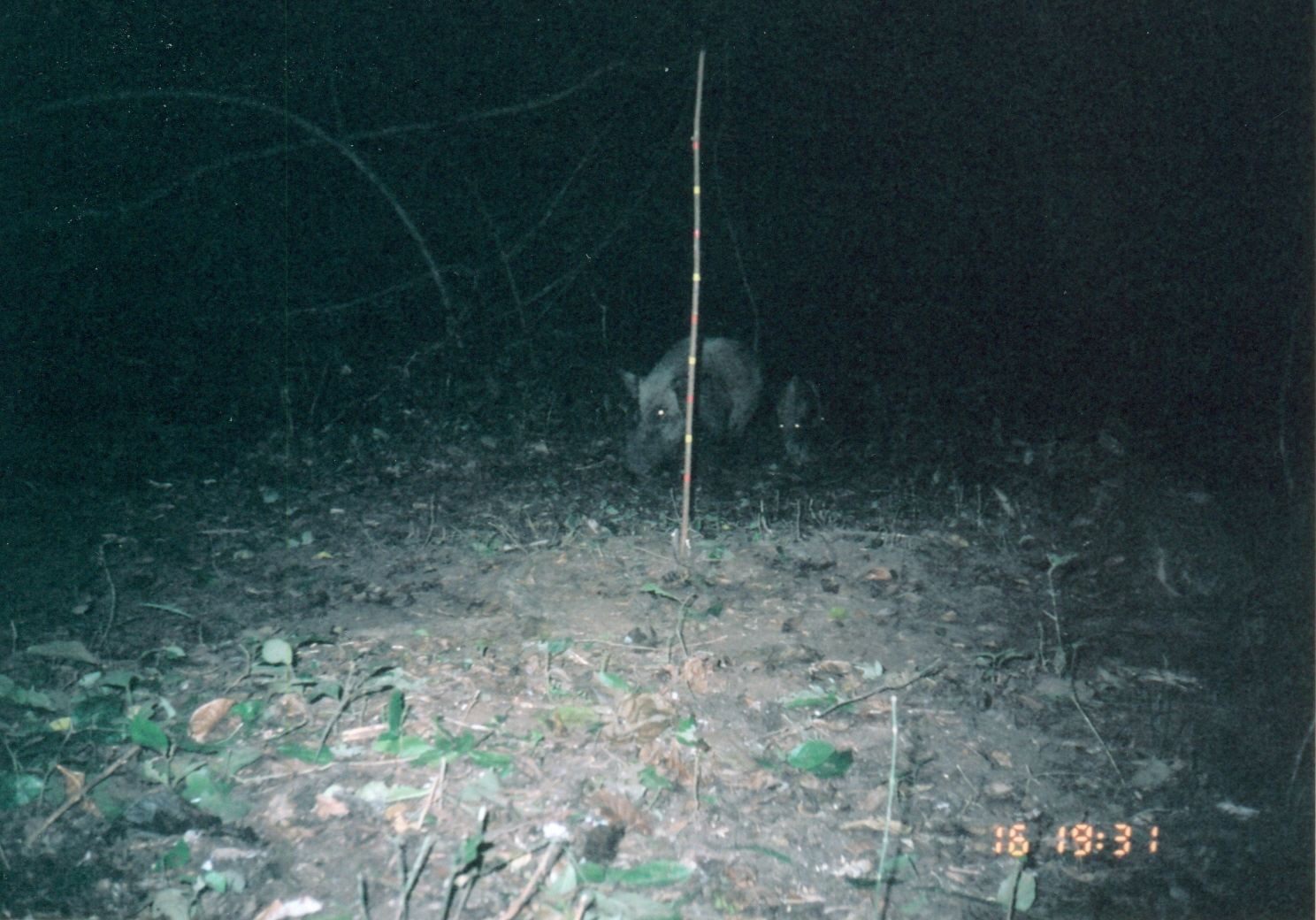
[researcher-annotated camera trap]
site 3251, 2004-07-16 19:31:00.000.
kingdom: Animalia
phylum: Chordata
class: Mammalia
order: Artiodactyla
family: Suidae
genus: Potamochoerus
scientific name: Potamochoerus larvatus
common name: bushpig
Potamochoerus larvatus (bushpig), count 2.